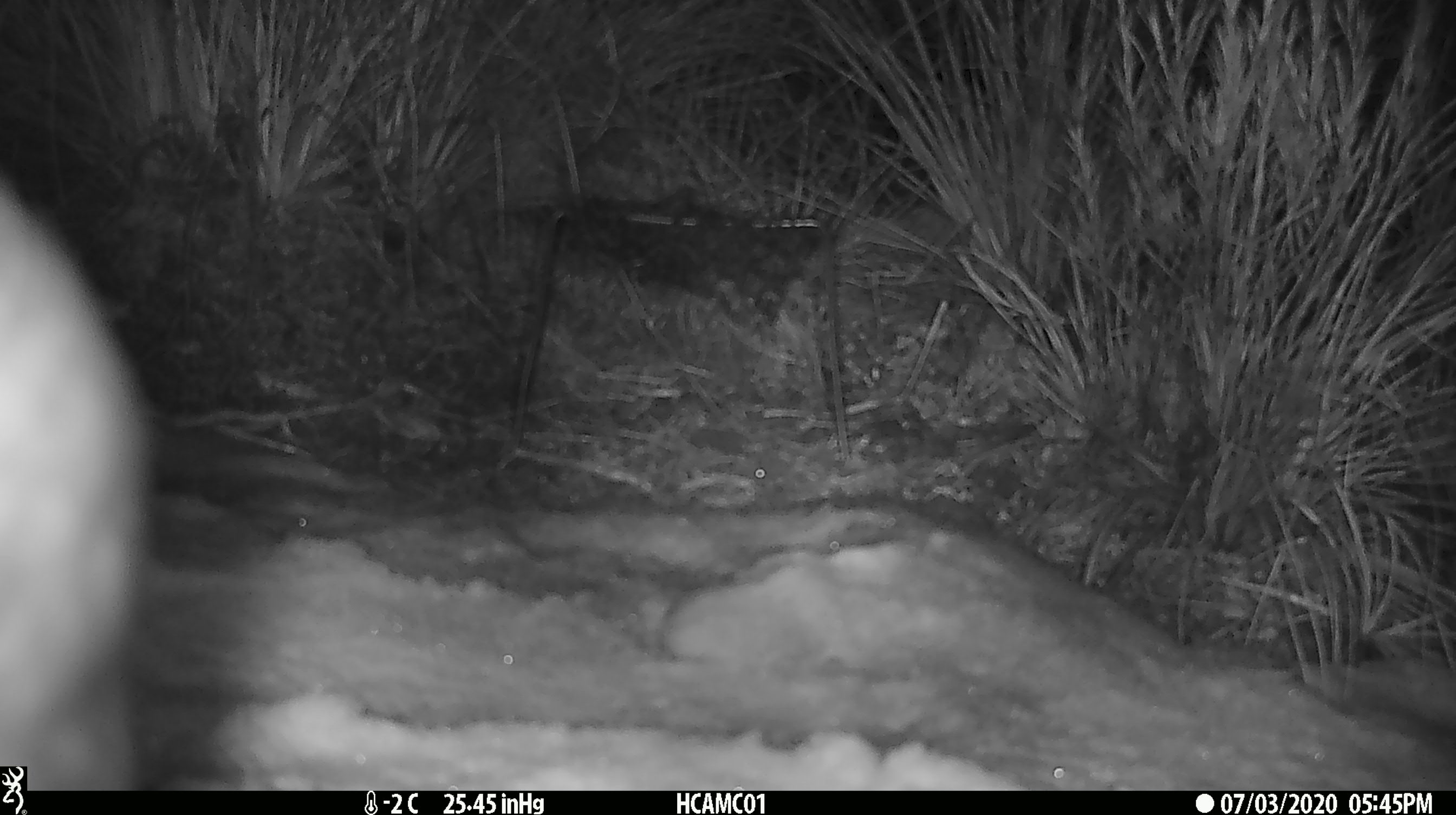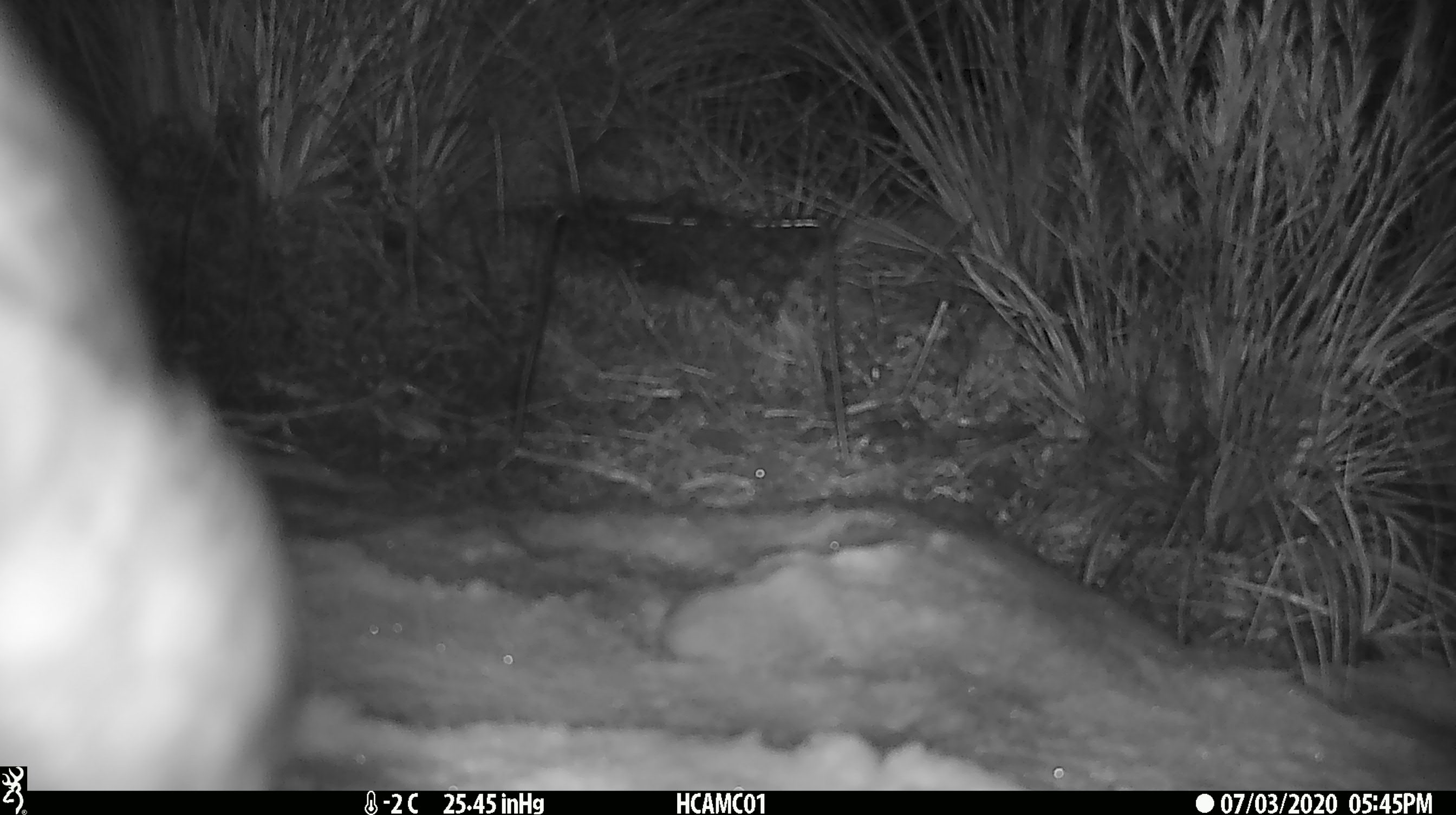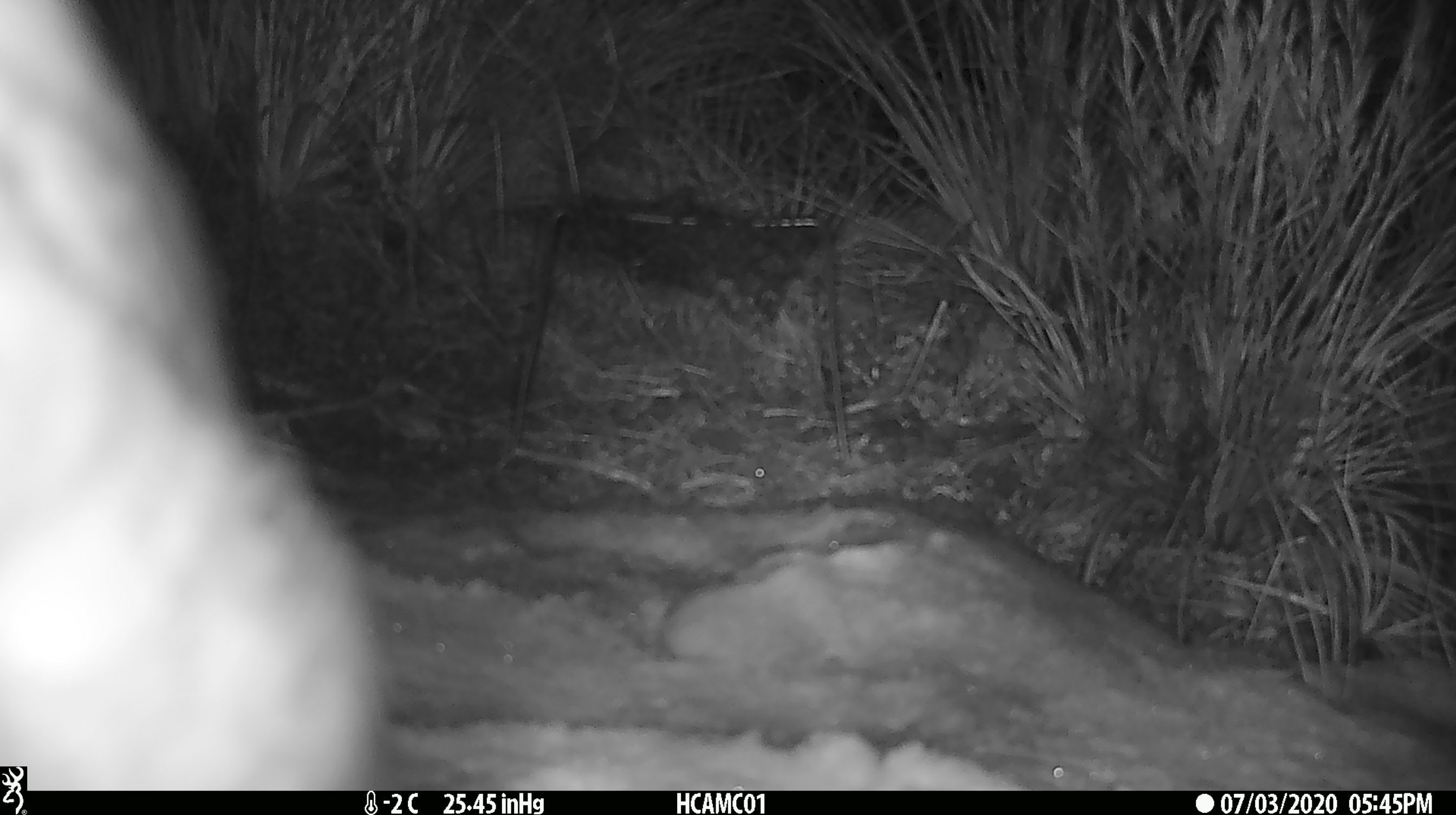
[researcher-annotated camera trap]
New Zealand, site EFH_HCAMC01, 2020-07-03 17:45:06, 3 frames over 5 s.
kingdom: Animalia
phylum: Chordata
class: Aves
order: Psittaciformes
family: Strigopidae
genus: Nestor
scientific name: Nestor notabilis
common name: kea